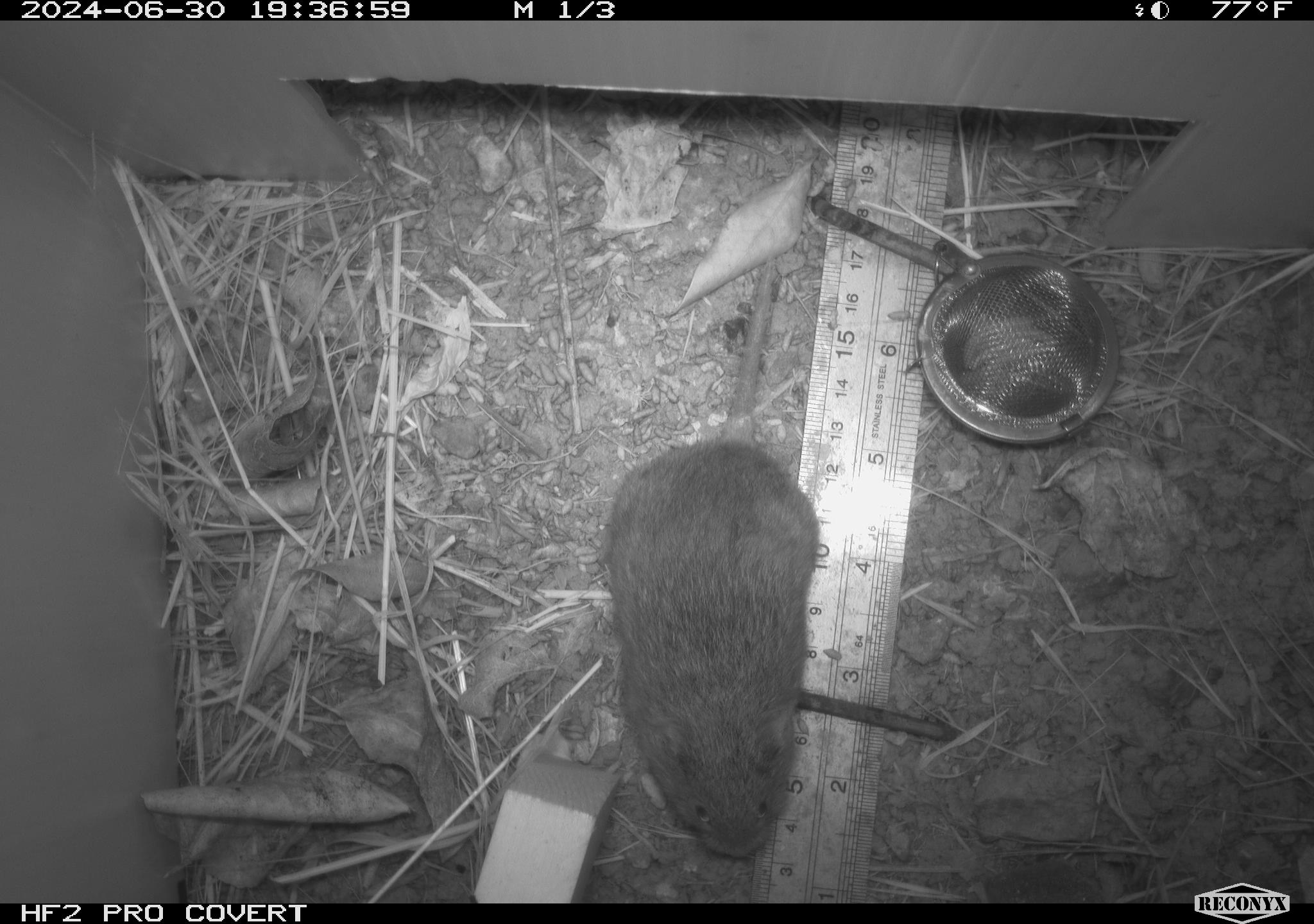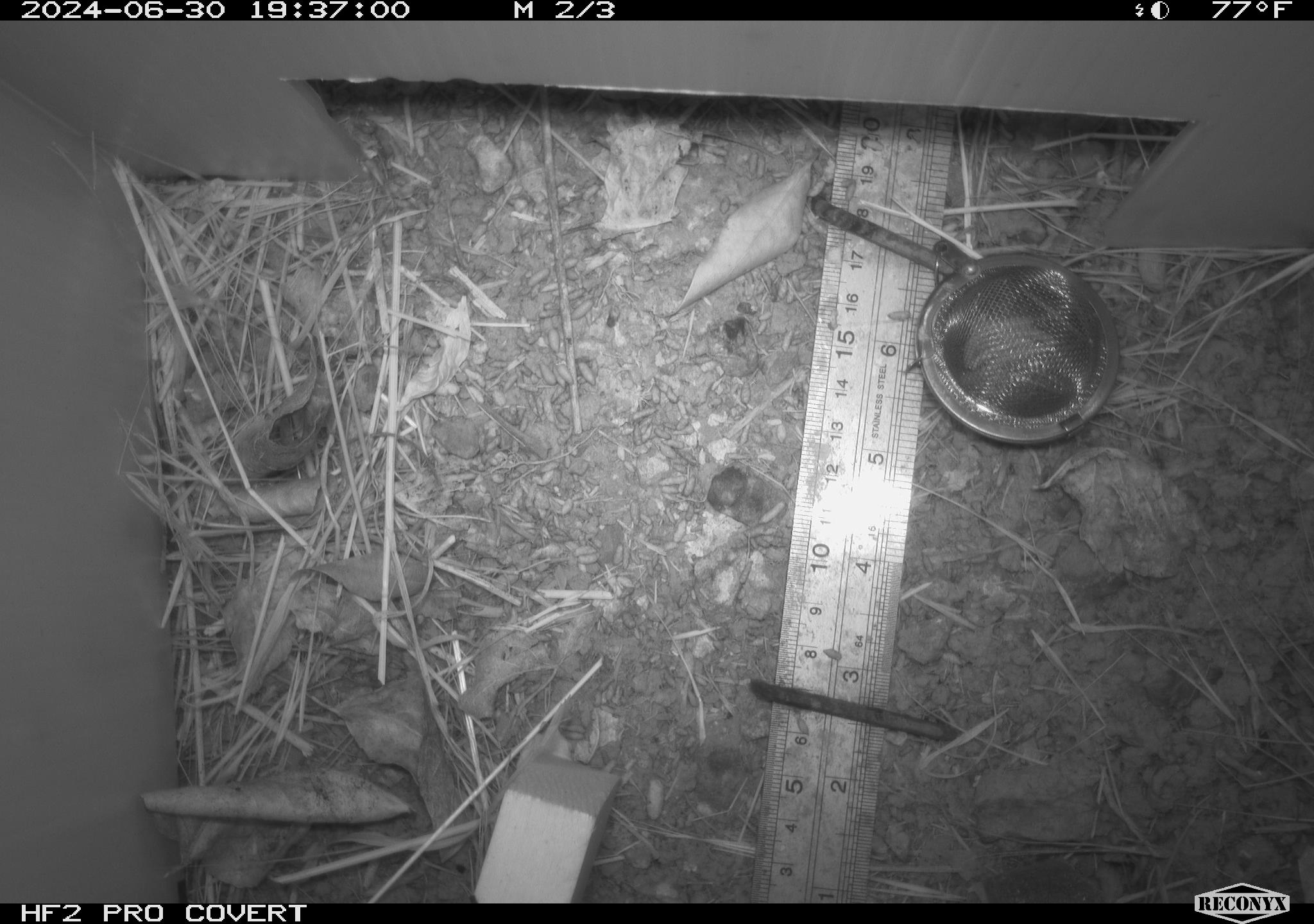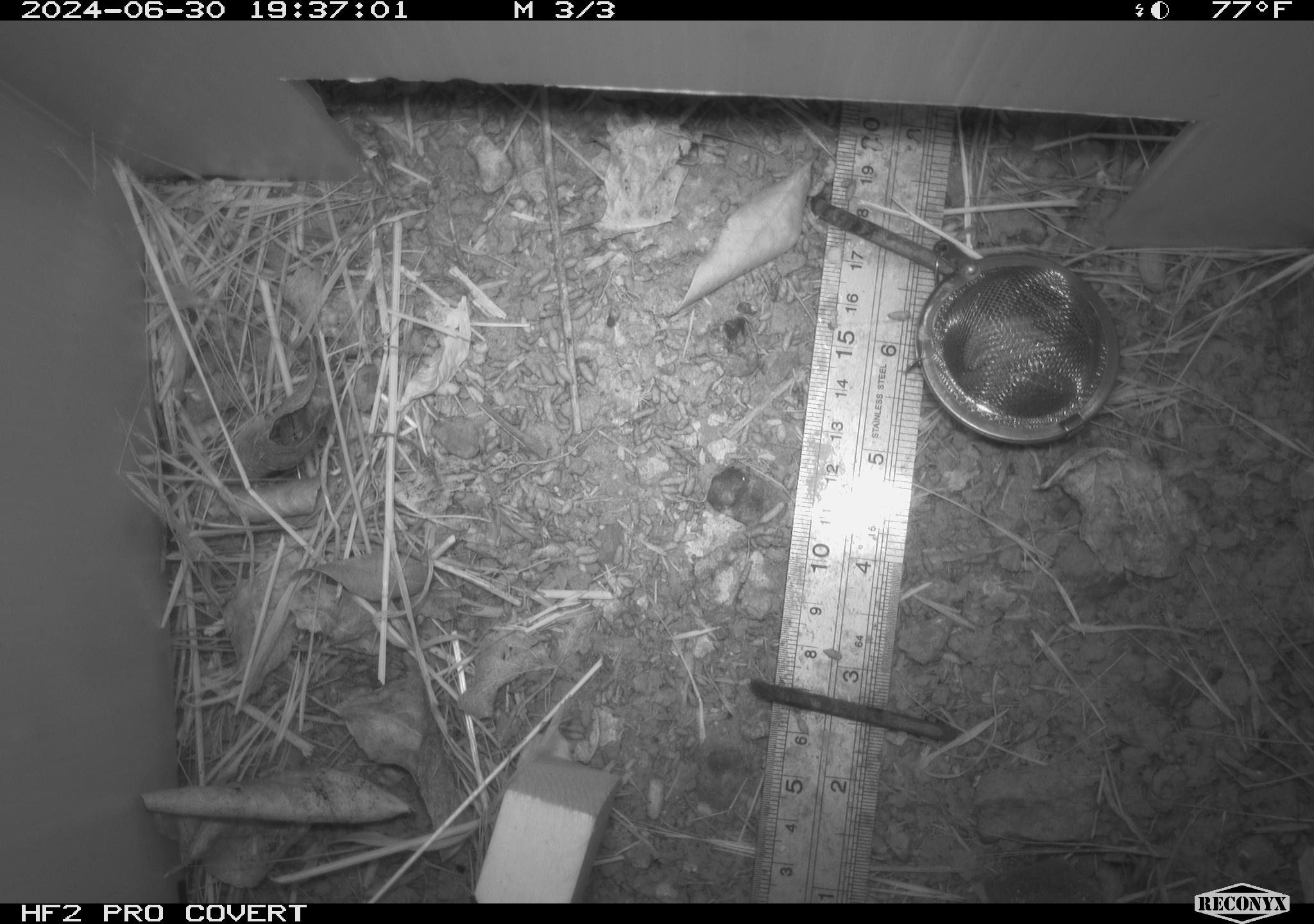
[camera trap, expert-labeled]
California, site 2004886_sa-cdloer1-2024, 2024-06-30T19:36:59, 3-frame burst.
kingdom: Animalia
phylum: Chordata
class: Mammalia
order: Rodentia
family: Cricetidae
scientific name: Arvicolinae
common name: voles, lemmings, and muskrats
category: arvicolinae subfamily